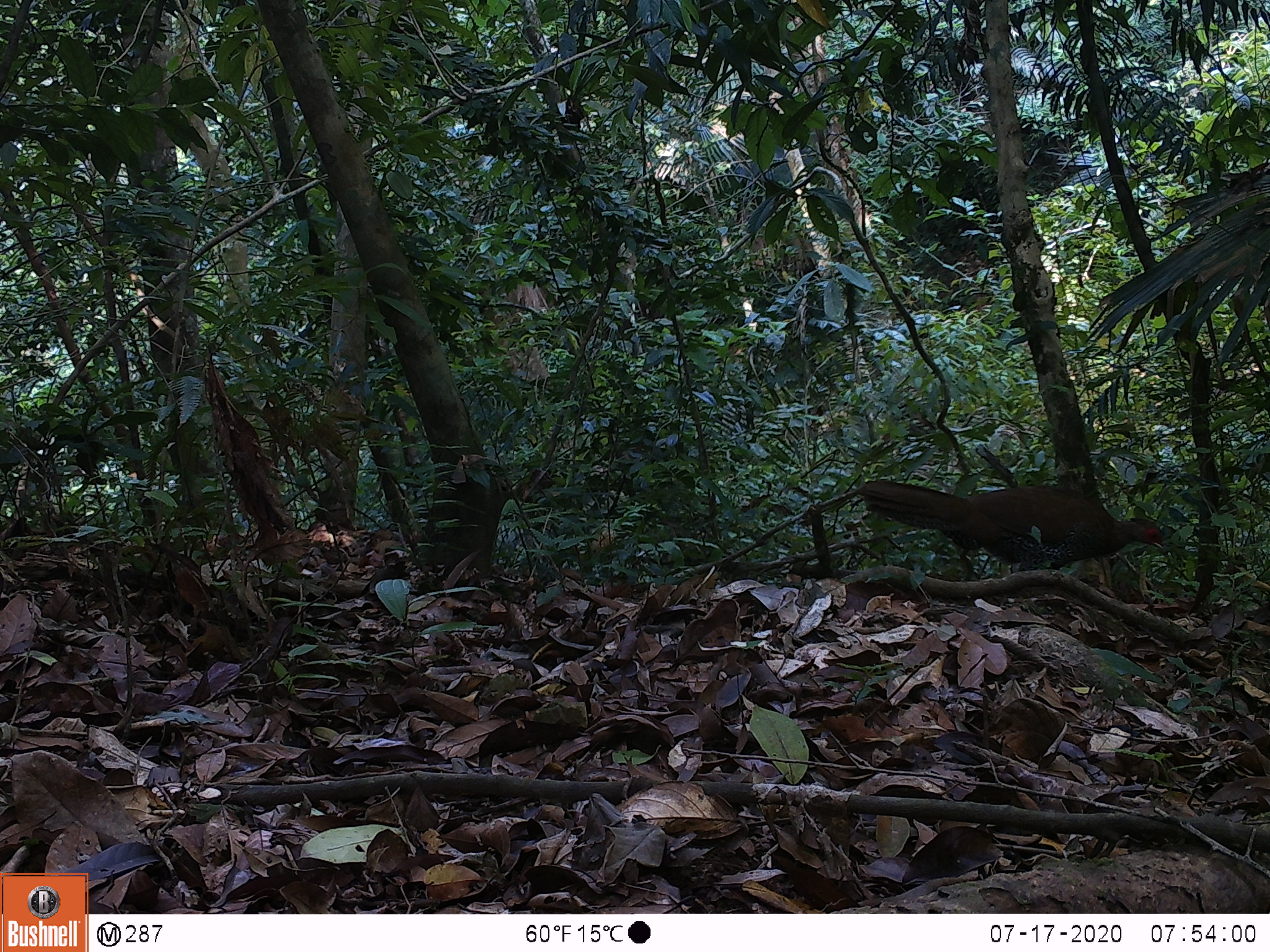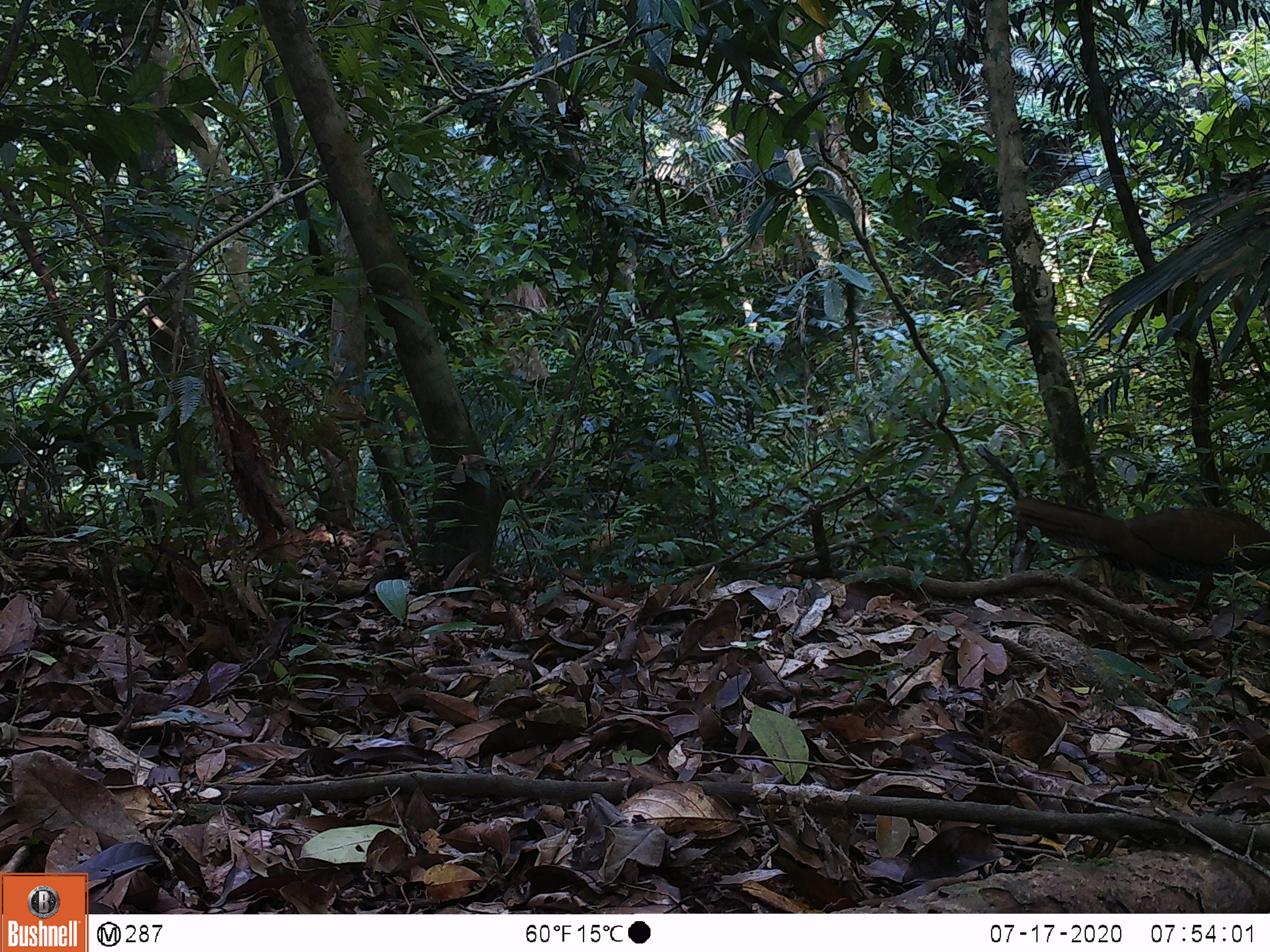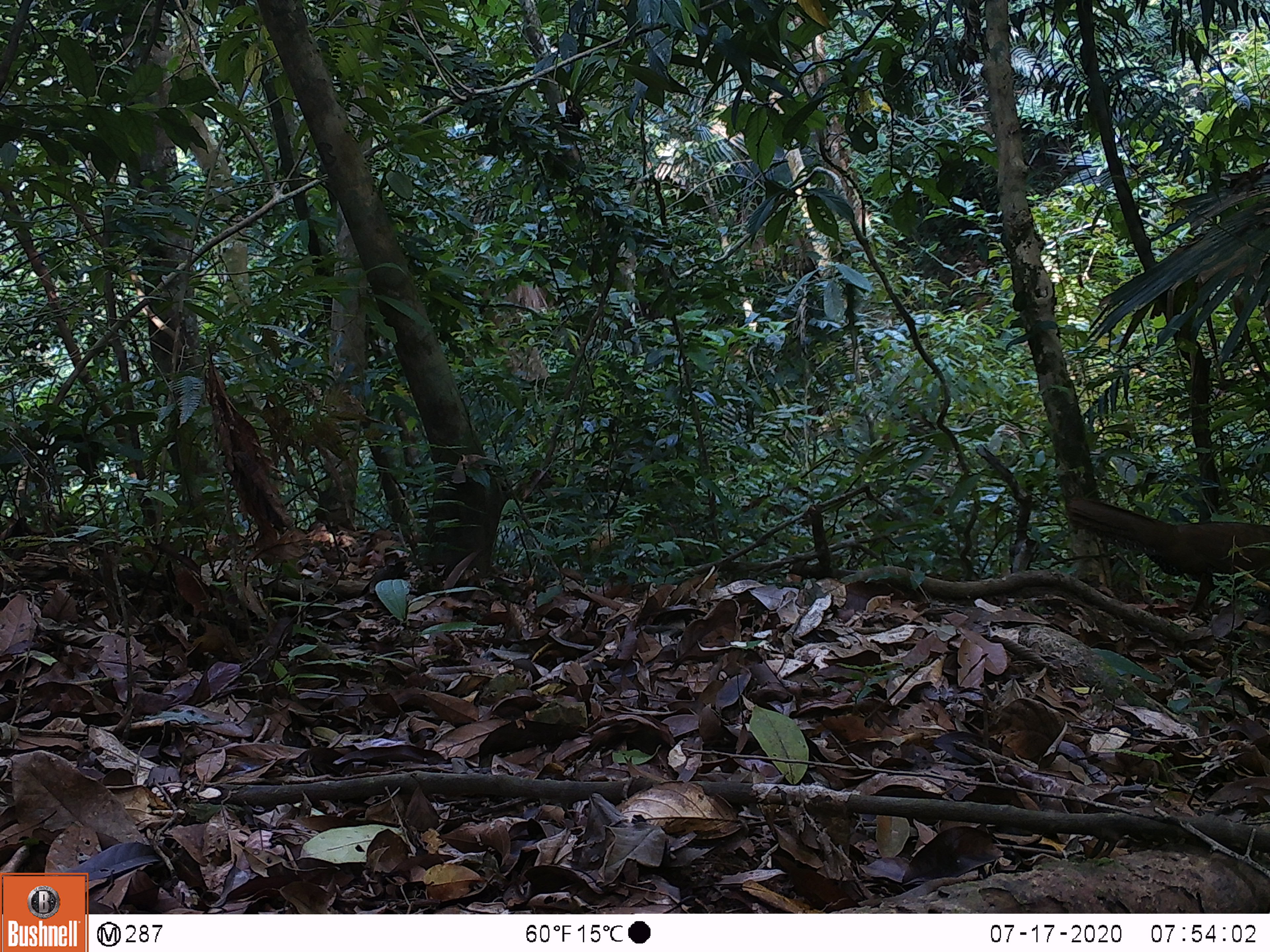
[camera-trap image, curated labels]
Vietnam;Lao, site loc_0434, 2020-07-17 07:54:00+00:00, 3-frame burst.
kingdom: Animalia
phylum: Chordata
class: Aves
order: Galliformes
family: Phasianidae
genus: Lophura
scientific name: Lophura nycthemera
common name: silver pheasant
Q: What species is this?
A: Silver pheasant (Lophura nycthemera).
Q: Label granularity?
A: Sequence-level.